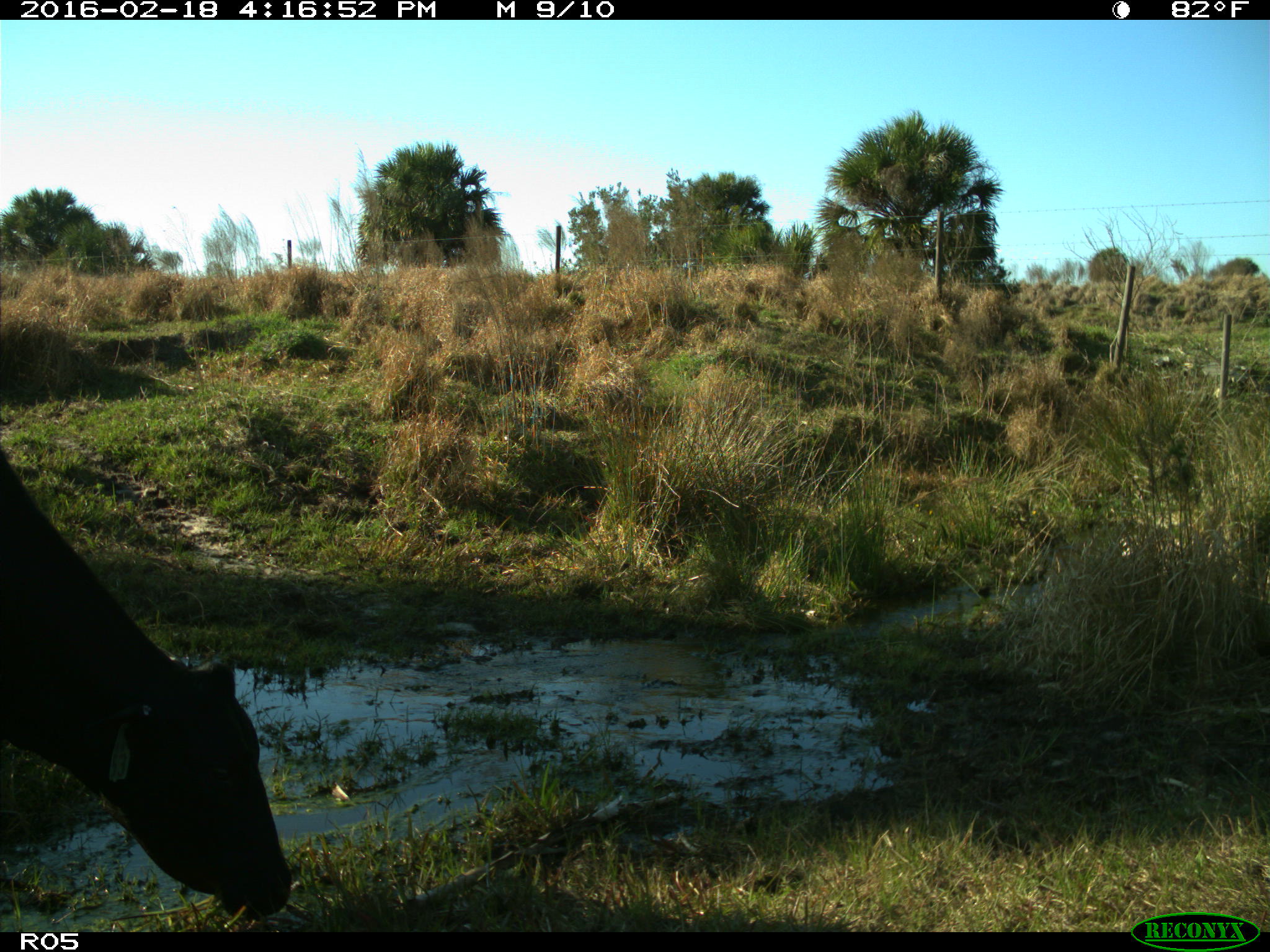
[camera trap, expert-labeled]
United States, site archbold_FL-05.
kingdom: Animalia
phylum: Chordata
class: Mammalia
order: Artiodactyla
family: Bovidae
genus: Bos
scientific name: Bos taurus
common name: domestic cow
Bos taurus (domestic cow).